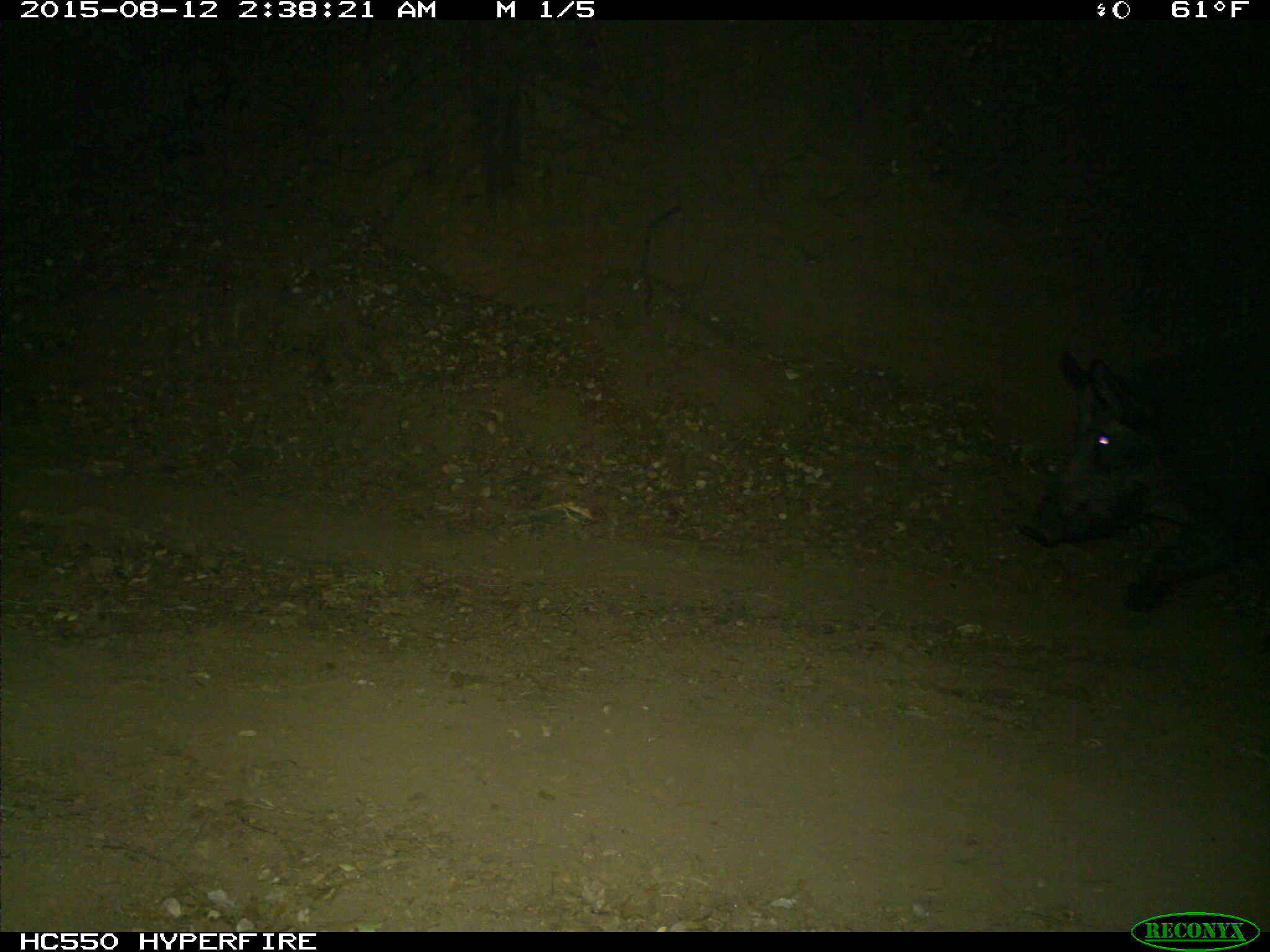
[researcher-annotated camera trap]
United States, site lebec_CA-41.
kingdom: Animalia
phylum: Chordata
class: Mammalia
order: Artiodactyla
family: Suidae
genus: Sus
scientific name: Sus scrofa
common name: wild boar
Sus scrofa (wild boar).